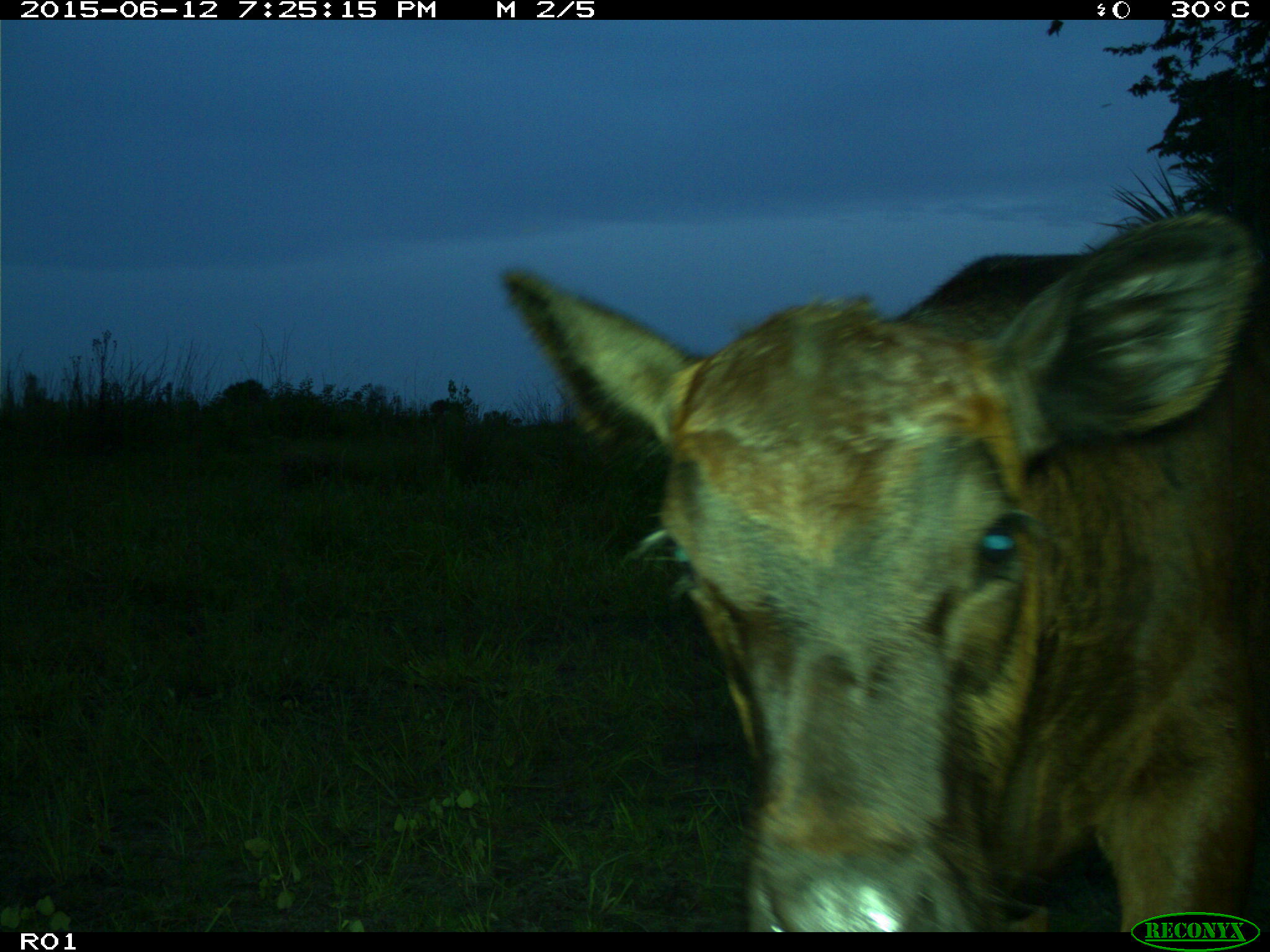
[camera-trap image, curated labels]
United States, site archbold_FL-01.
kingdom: Animalia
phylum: Chordata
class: Mammalia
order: Artiodactyla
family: Bovidae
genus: Bos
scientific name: Bos taurus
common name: domestic cow